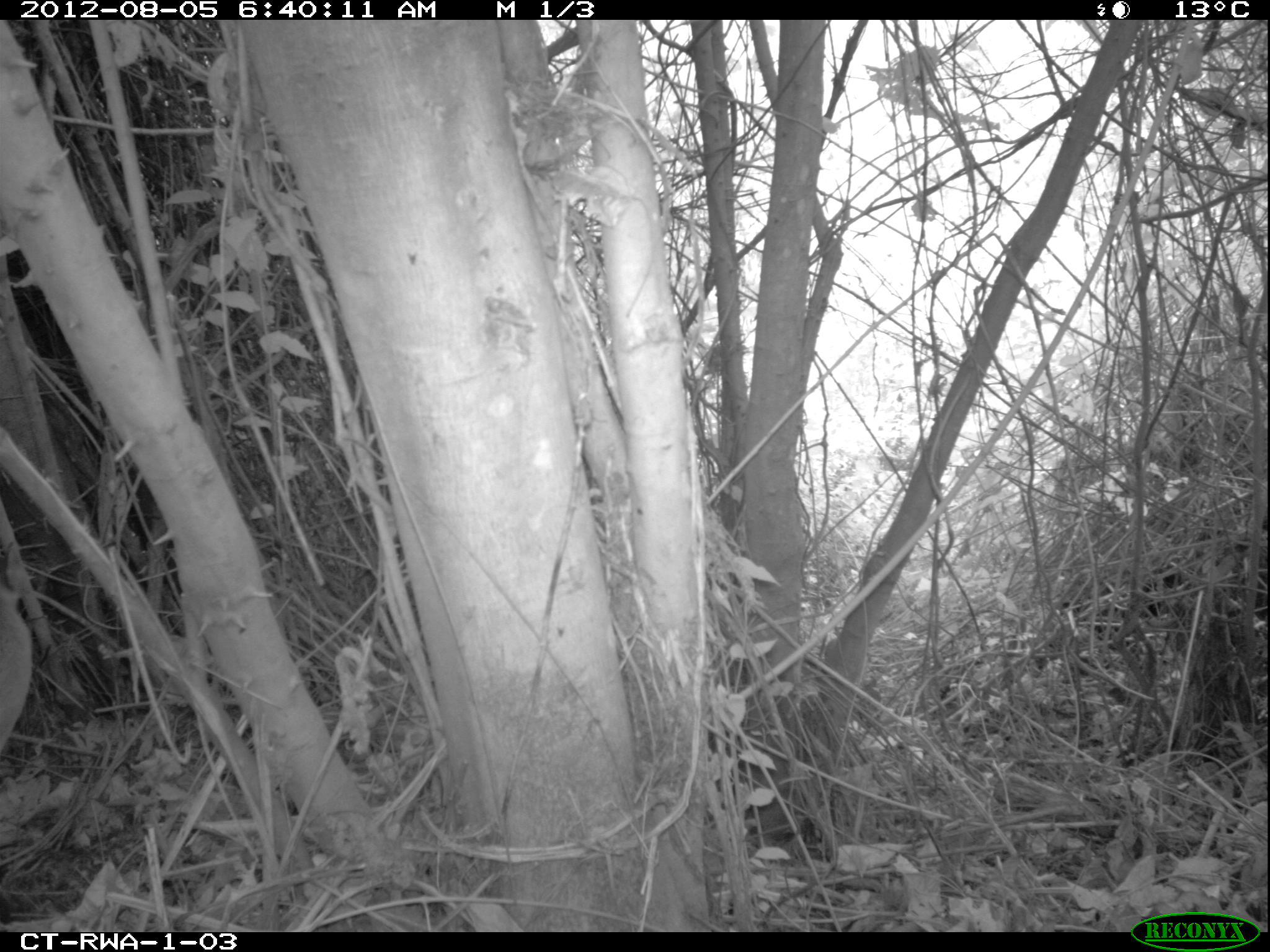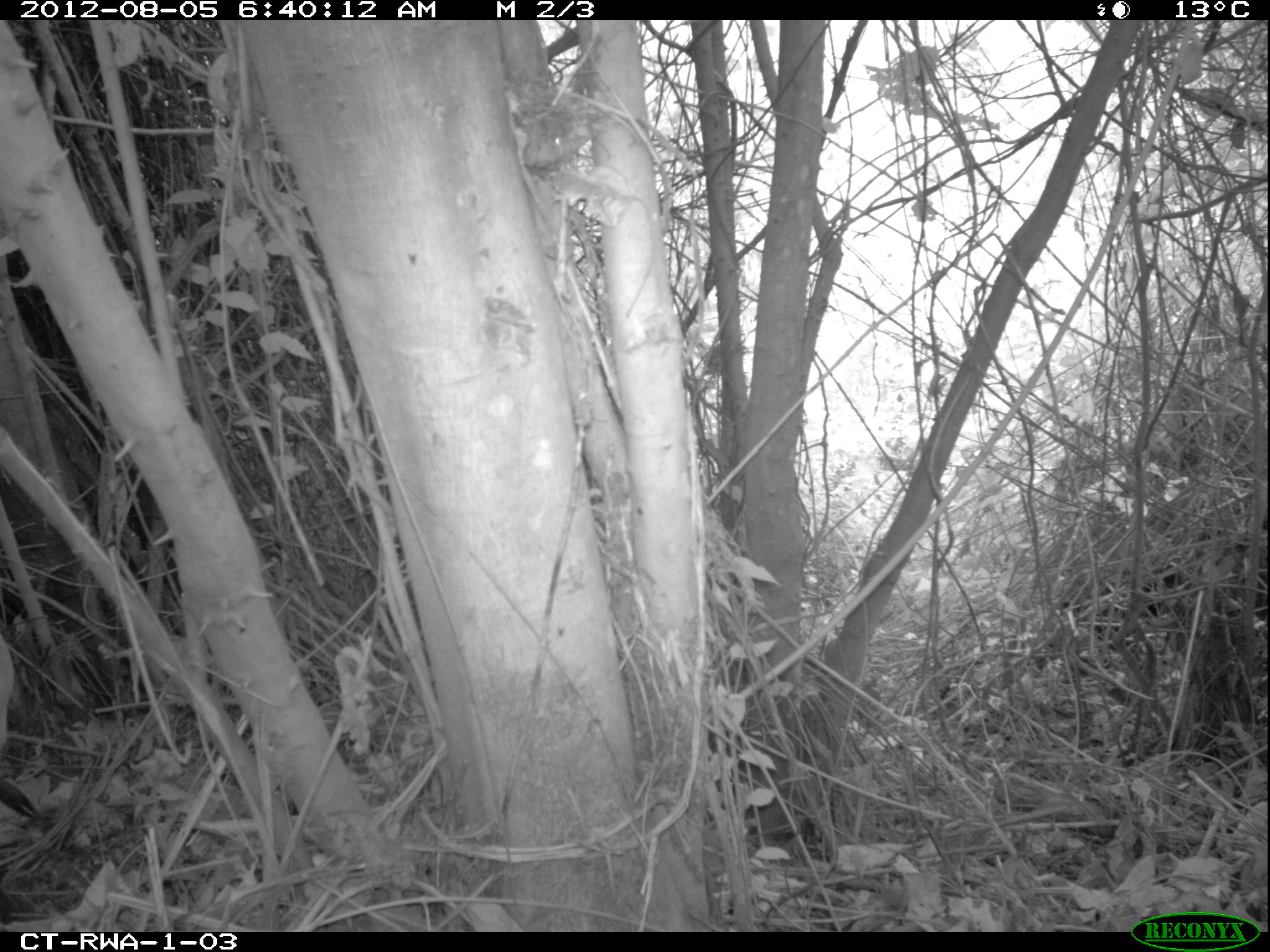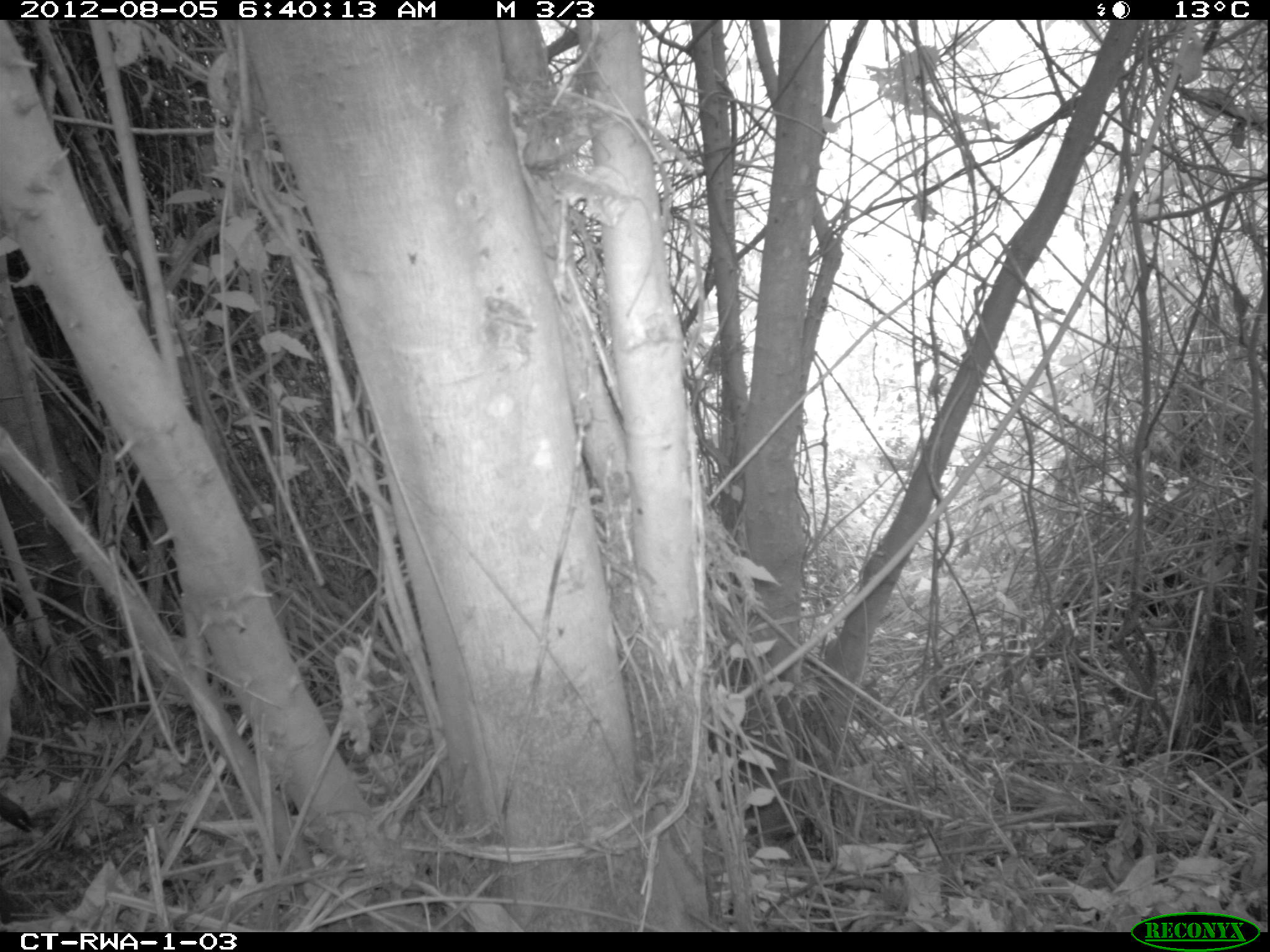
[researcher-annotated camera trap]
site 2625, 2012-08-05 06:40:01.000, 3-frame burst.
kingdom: Animalia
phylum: Chordata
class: Mammalia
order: Artiodactyla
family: Bovidae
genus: Cephalophus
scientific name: Cephalophus nigrifrons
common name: black-fronted duiker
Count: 1.